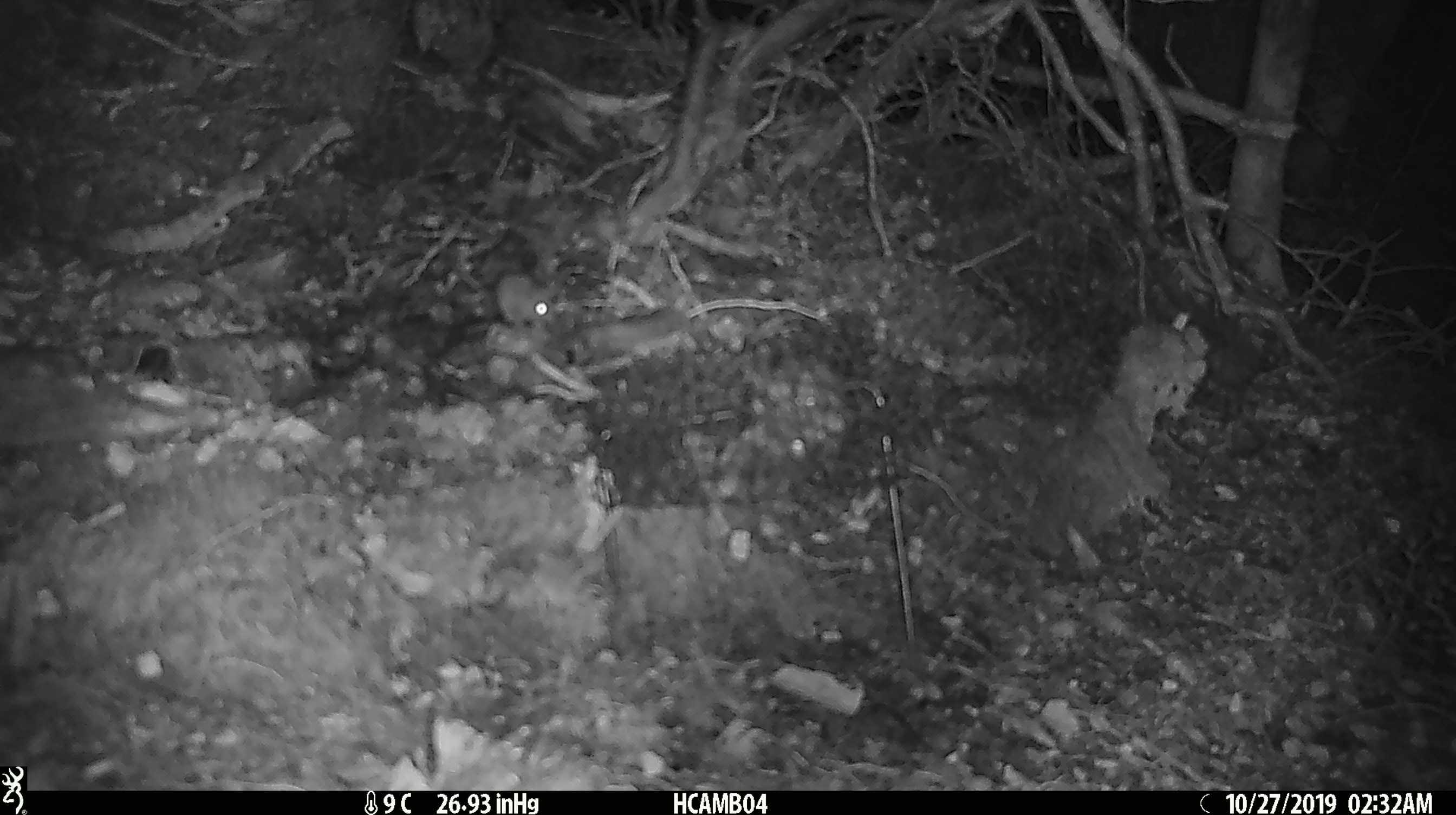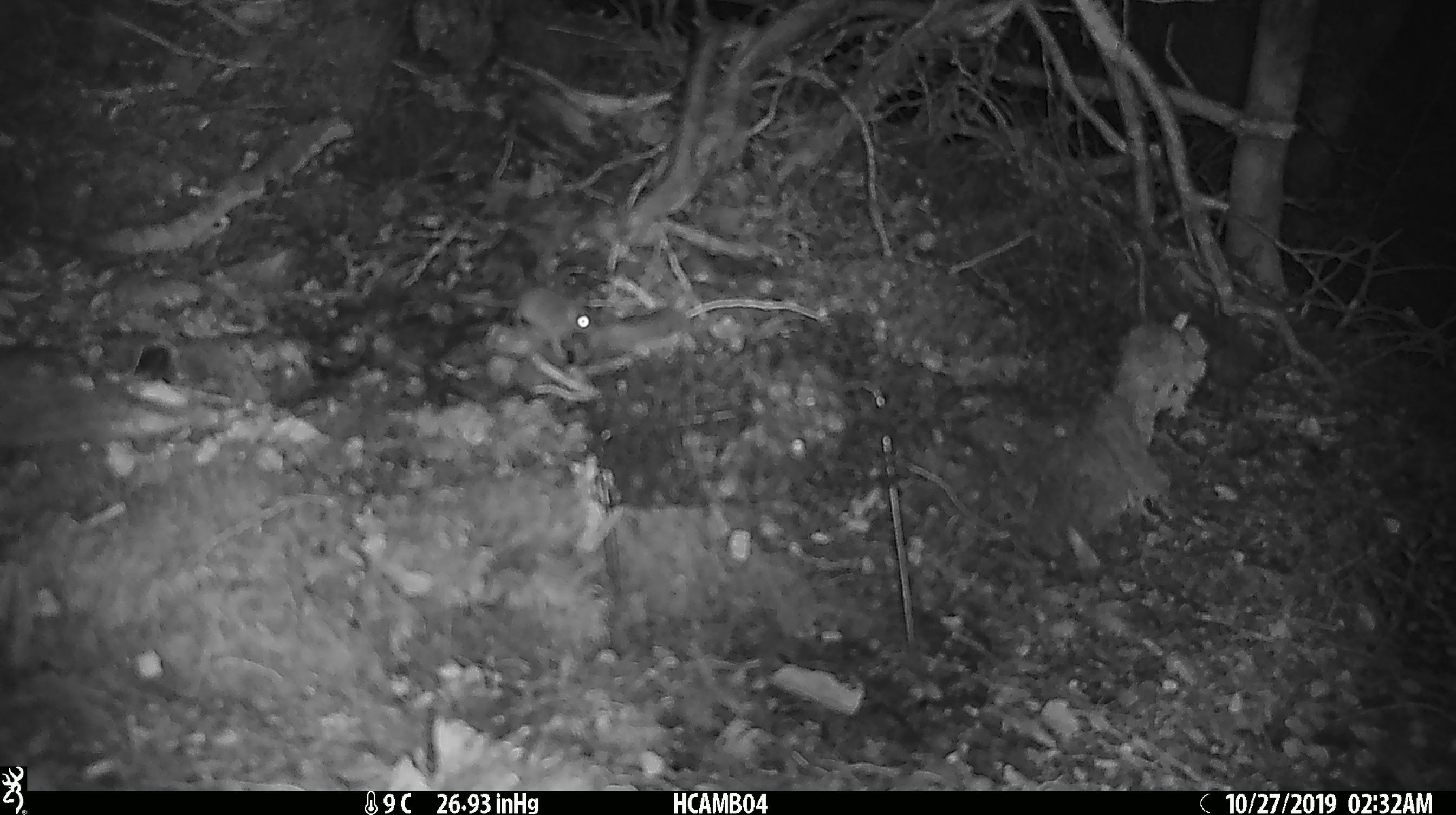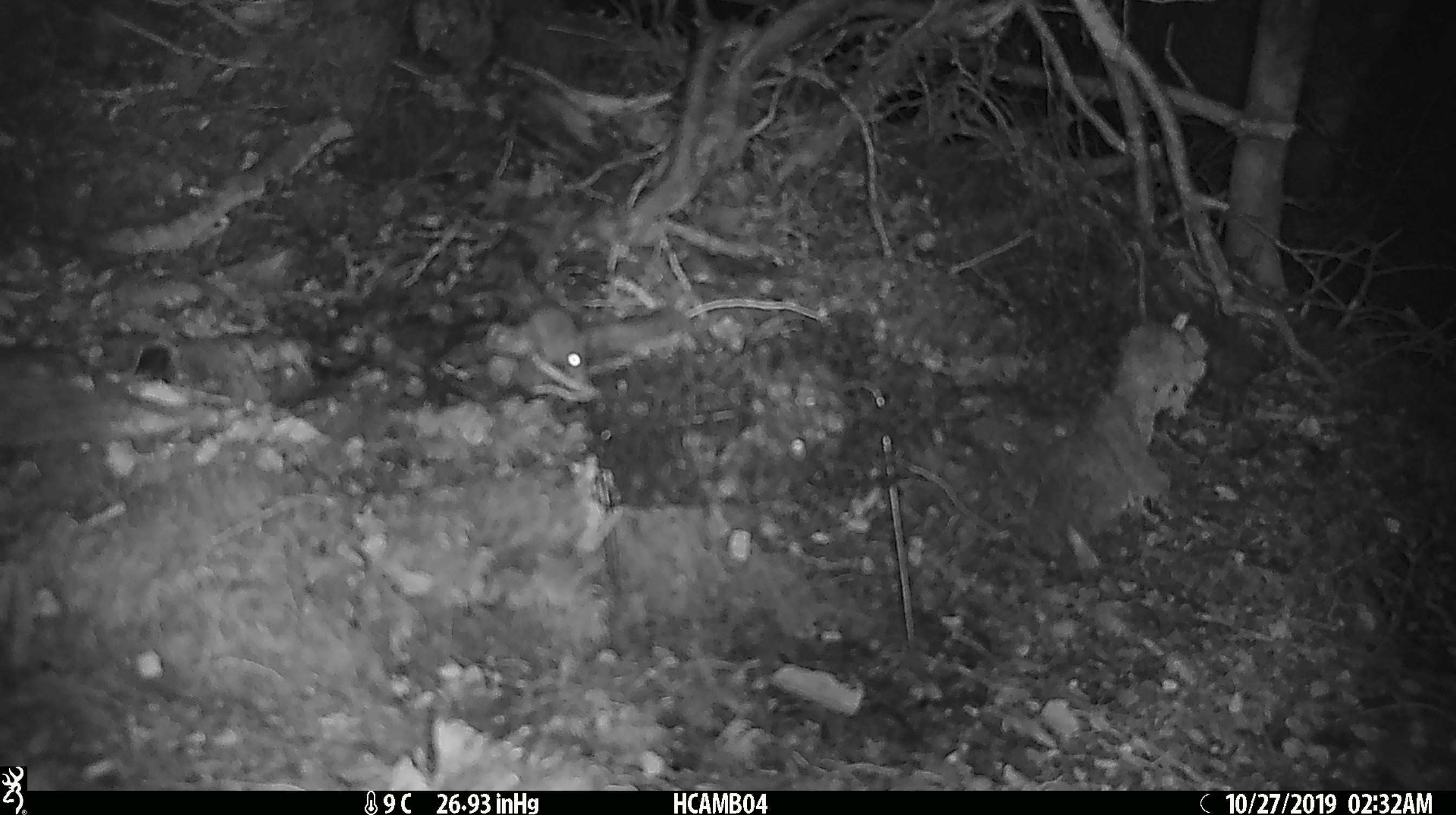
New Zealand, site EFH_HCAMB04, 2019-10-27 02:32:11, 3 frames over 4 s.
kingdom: Animalia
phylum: Chordata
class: Mammalia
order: Rodentia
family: Muridae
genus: Mus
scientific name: Mus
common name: mouse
Mouse (Mus).